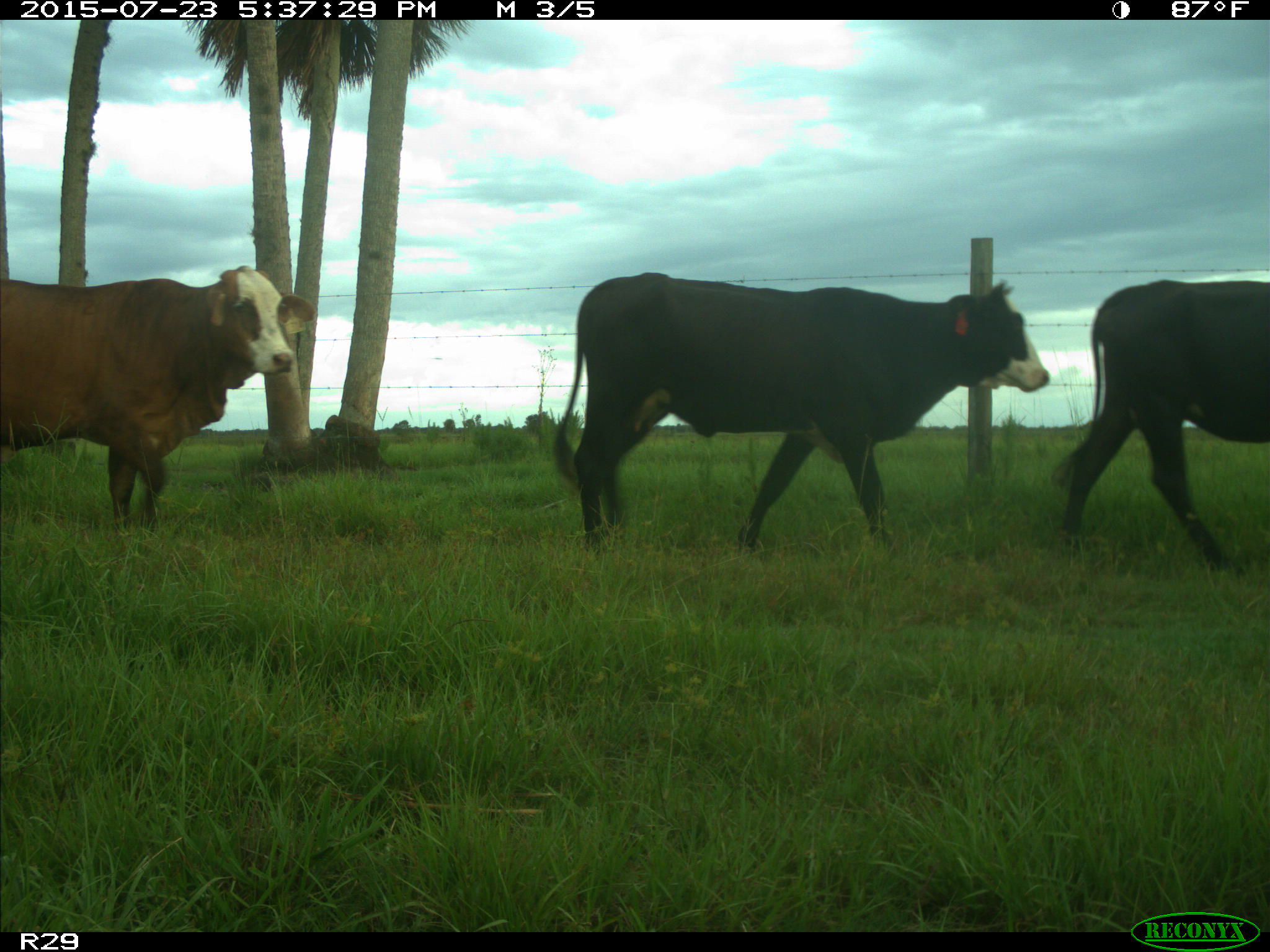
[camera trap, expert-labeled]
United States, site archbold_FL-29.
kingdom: Animalia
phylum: Chordata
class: Mammalia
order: Artiodactyla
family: Bovidae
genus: Bos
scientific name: Bos taurus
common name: domestic cow